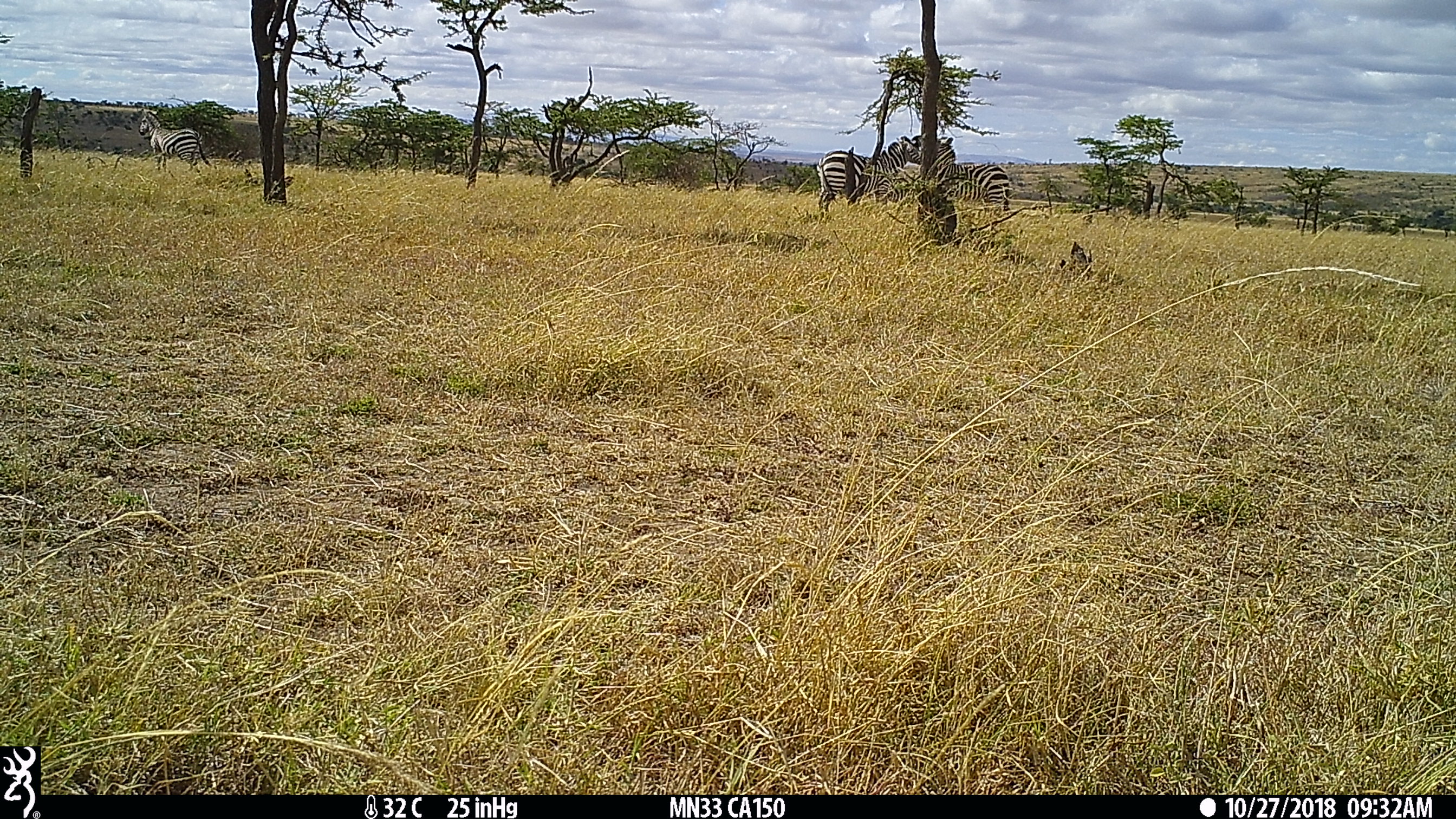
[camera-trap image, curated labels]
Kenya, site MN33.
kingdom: Animalia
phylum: Chordata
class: Mammalia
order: Perissodactyla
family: Equidae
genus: Equus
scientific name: Equus quagga burchellii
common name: burchell's zebra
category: zebra